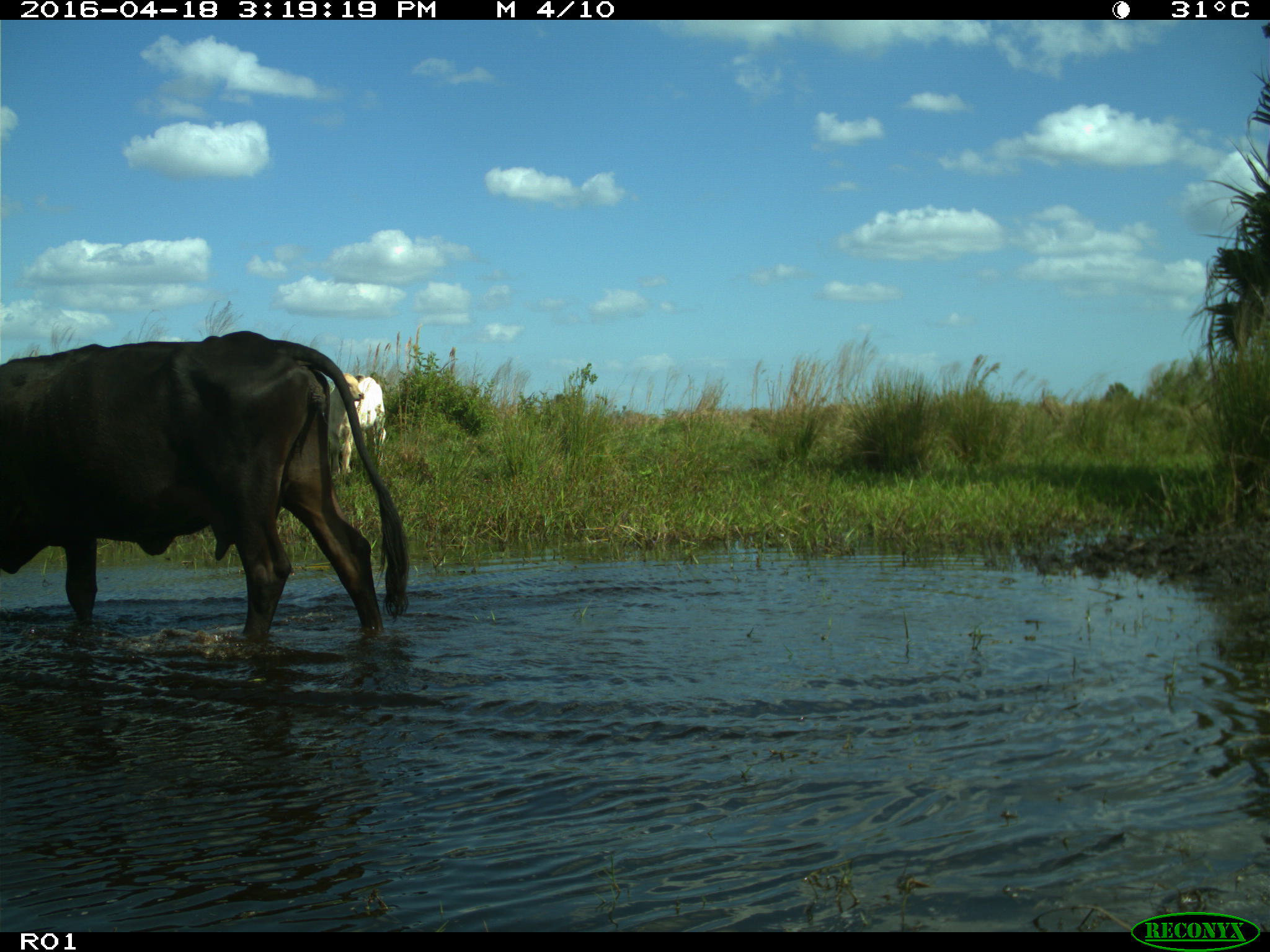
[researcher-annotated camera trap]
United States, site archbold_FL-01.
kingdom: Animalia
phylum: Chordata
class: Mammalia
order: Artiodactyla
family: Bovidae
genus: Bos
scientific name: Bos taurus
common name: domestic cow